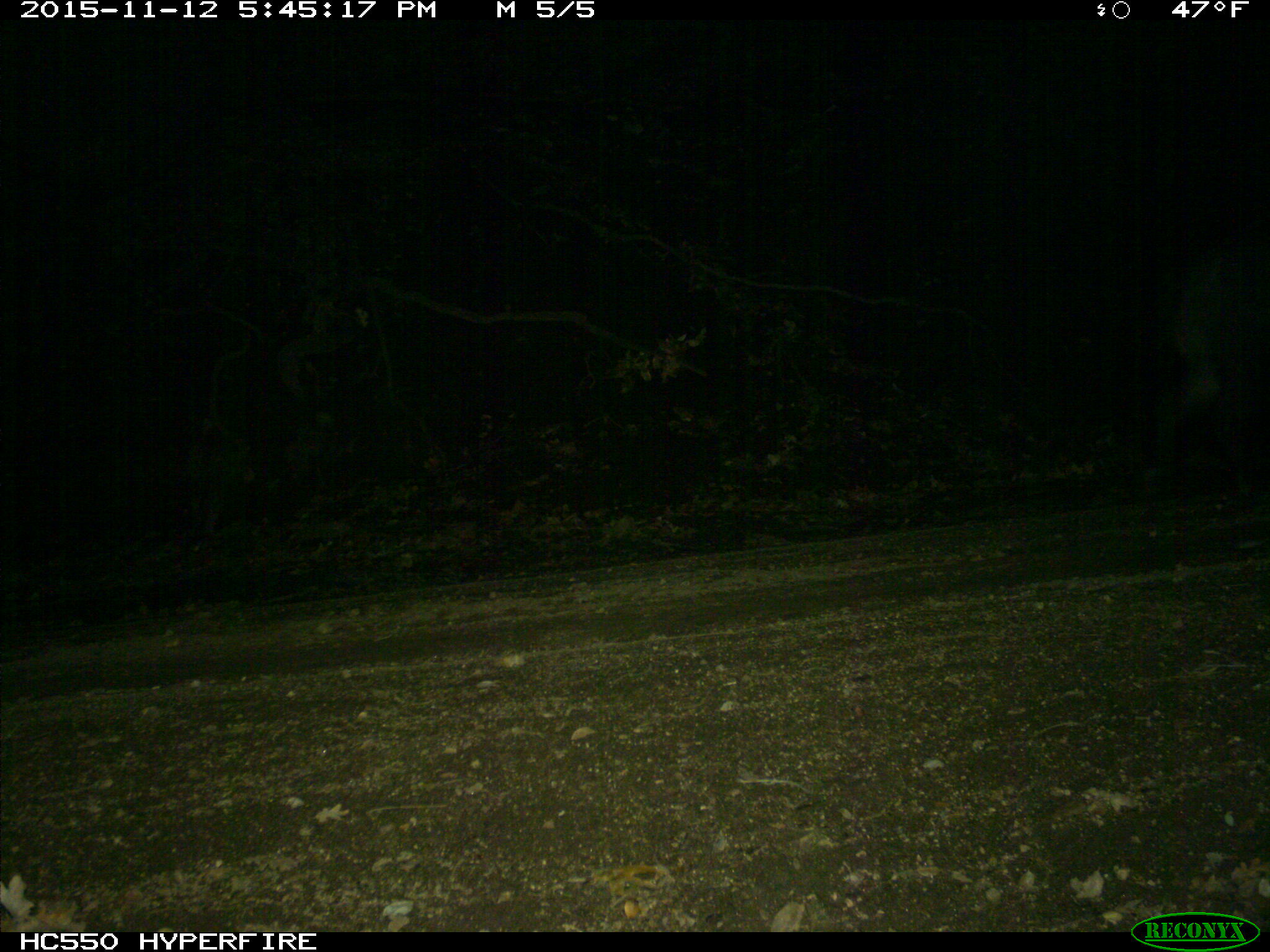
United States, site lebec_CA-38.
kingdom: Animalia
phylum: Chordata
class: Mammalia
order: Artiodactyla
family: Suidae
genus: Sus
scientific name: Sus scrofa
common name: wild boar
Sus scrofa (wild boar).